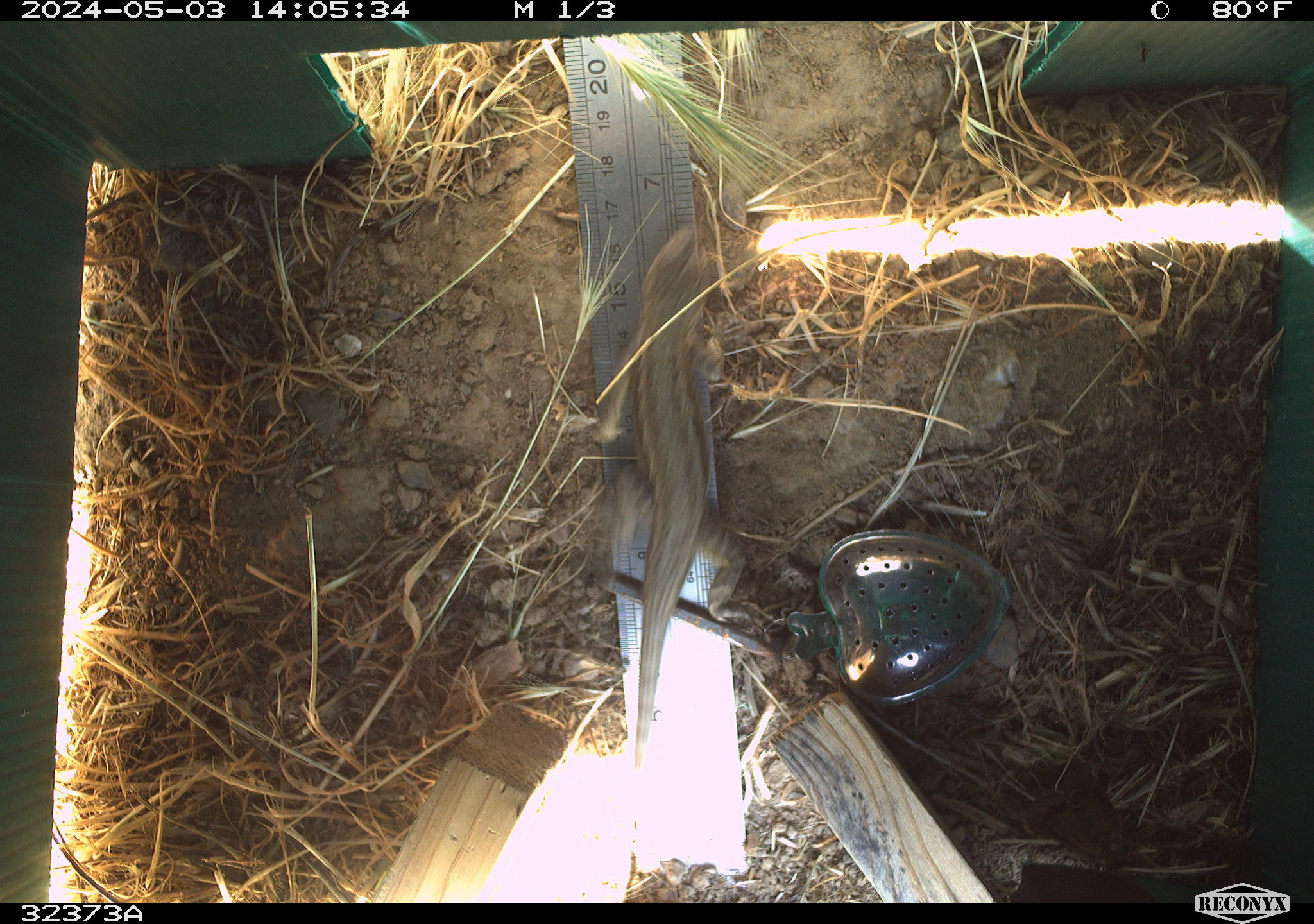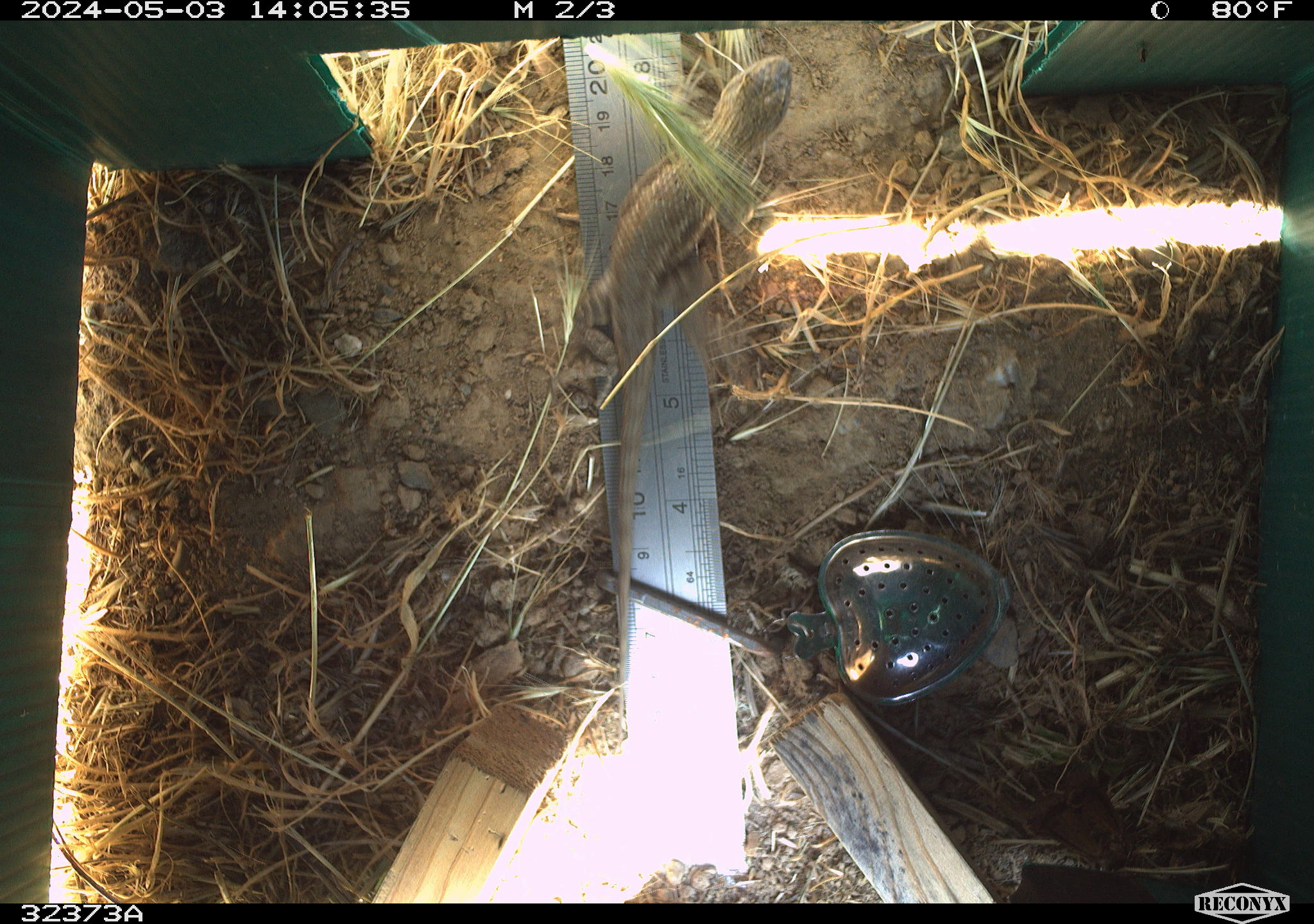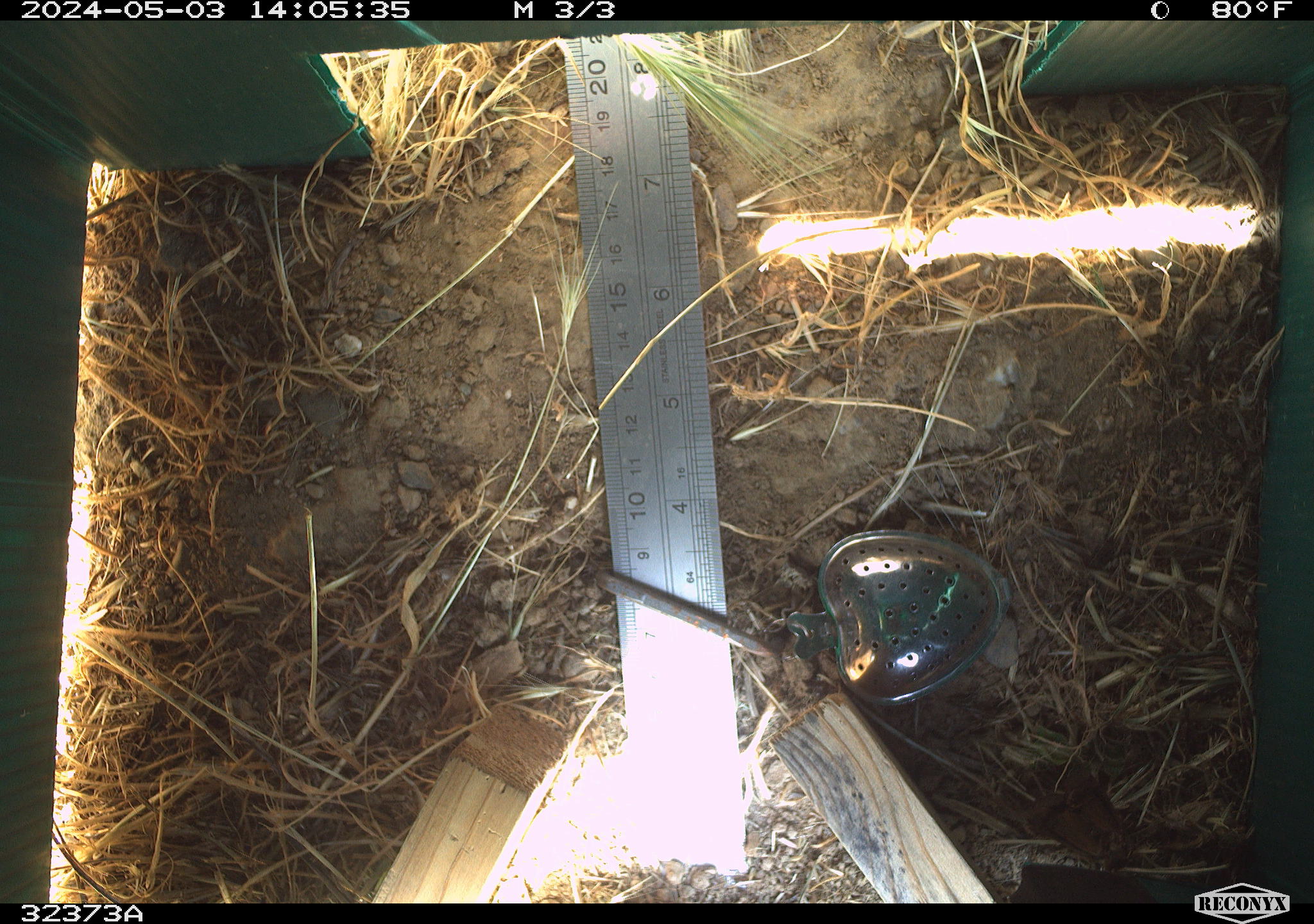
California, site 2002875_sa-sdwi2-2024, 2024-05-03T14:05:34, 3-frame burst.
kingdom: Animalia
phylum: Chordata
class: Reptilia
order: Squamata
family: Phrynosomatidae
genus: Sceloporus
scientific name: Sceloporus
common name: spiny lizards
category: sceloporus species